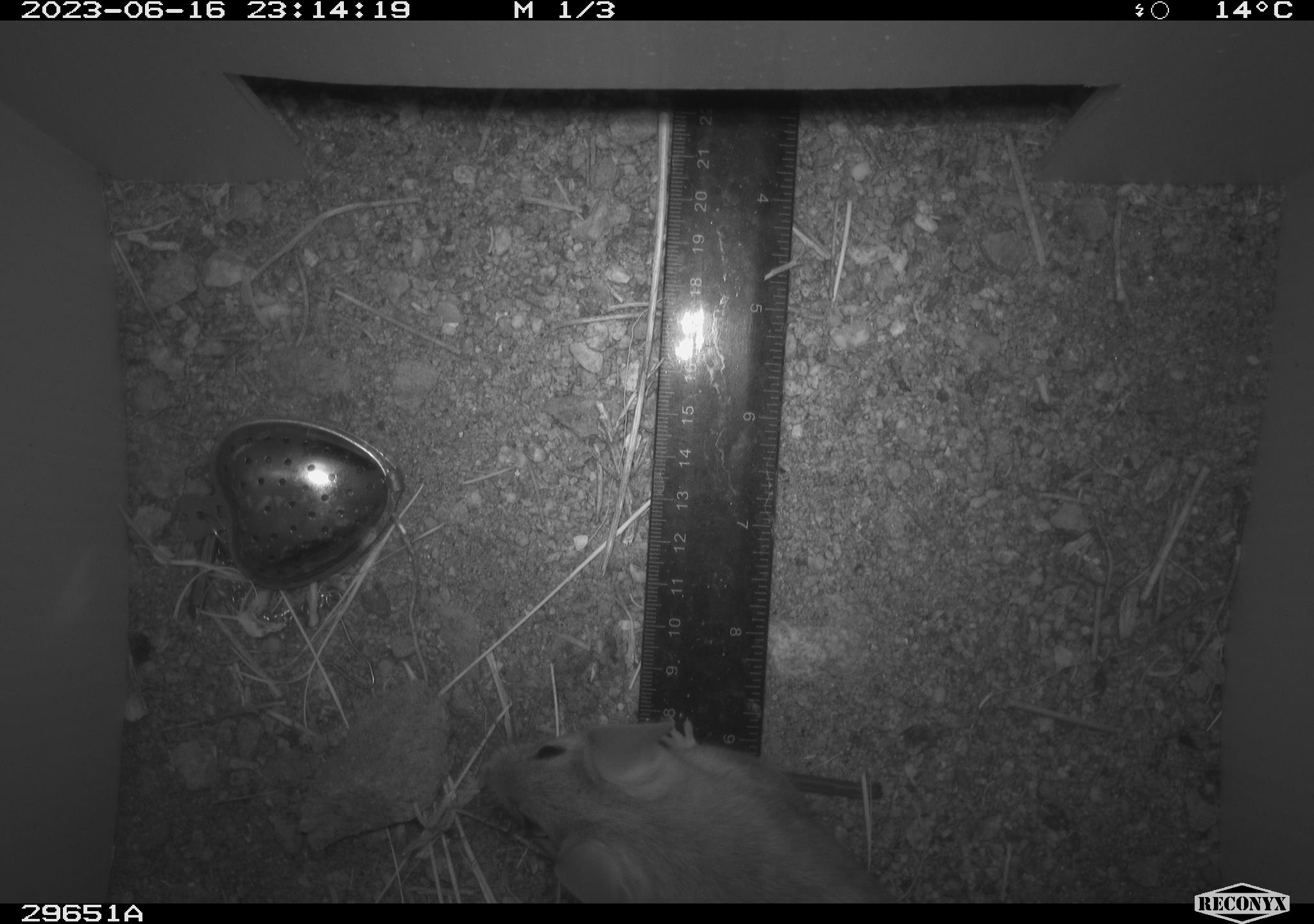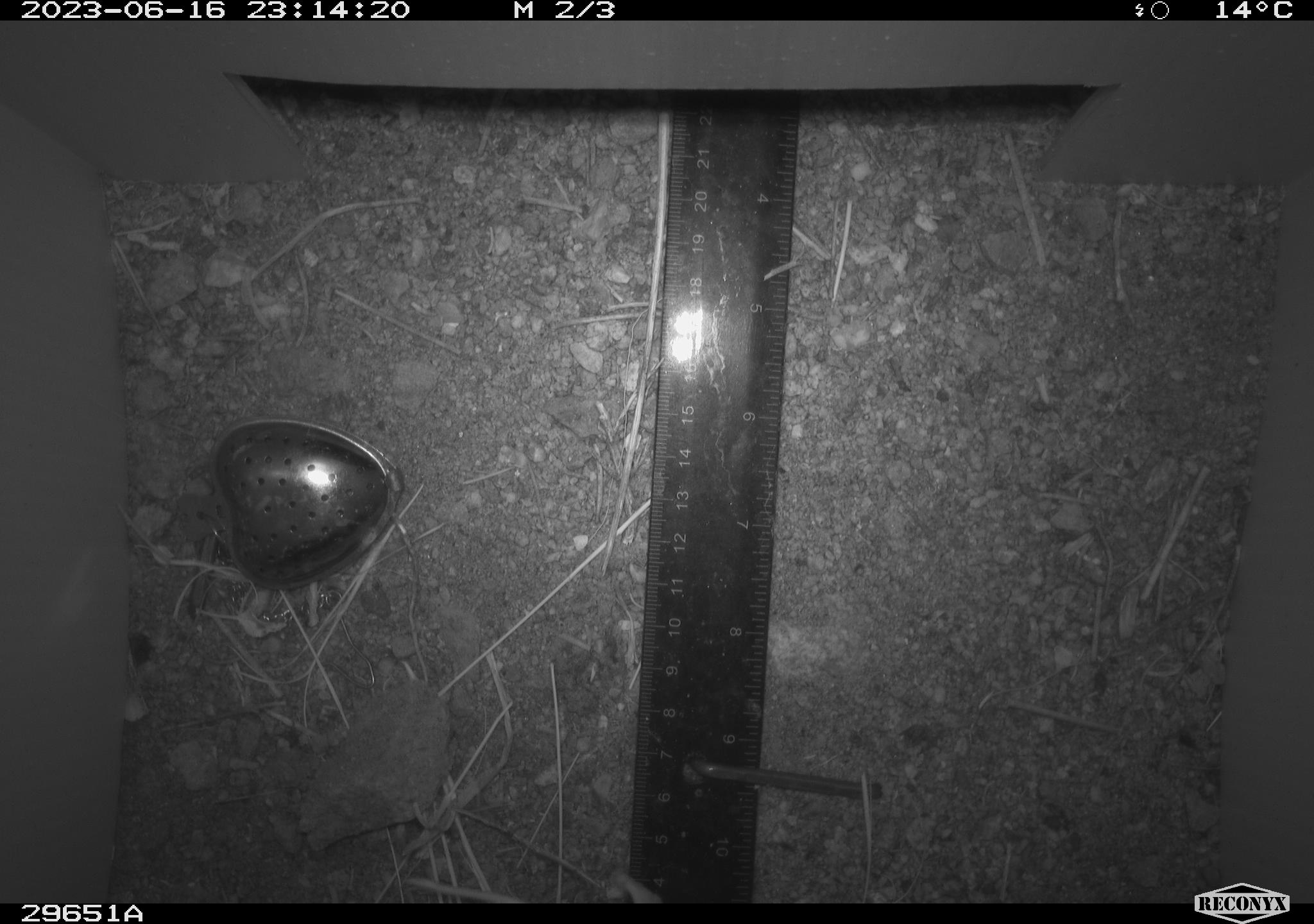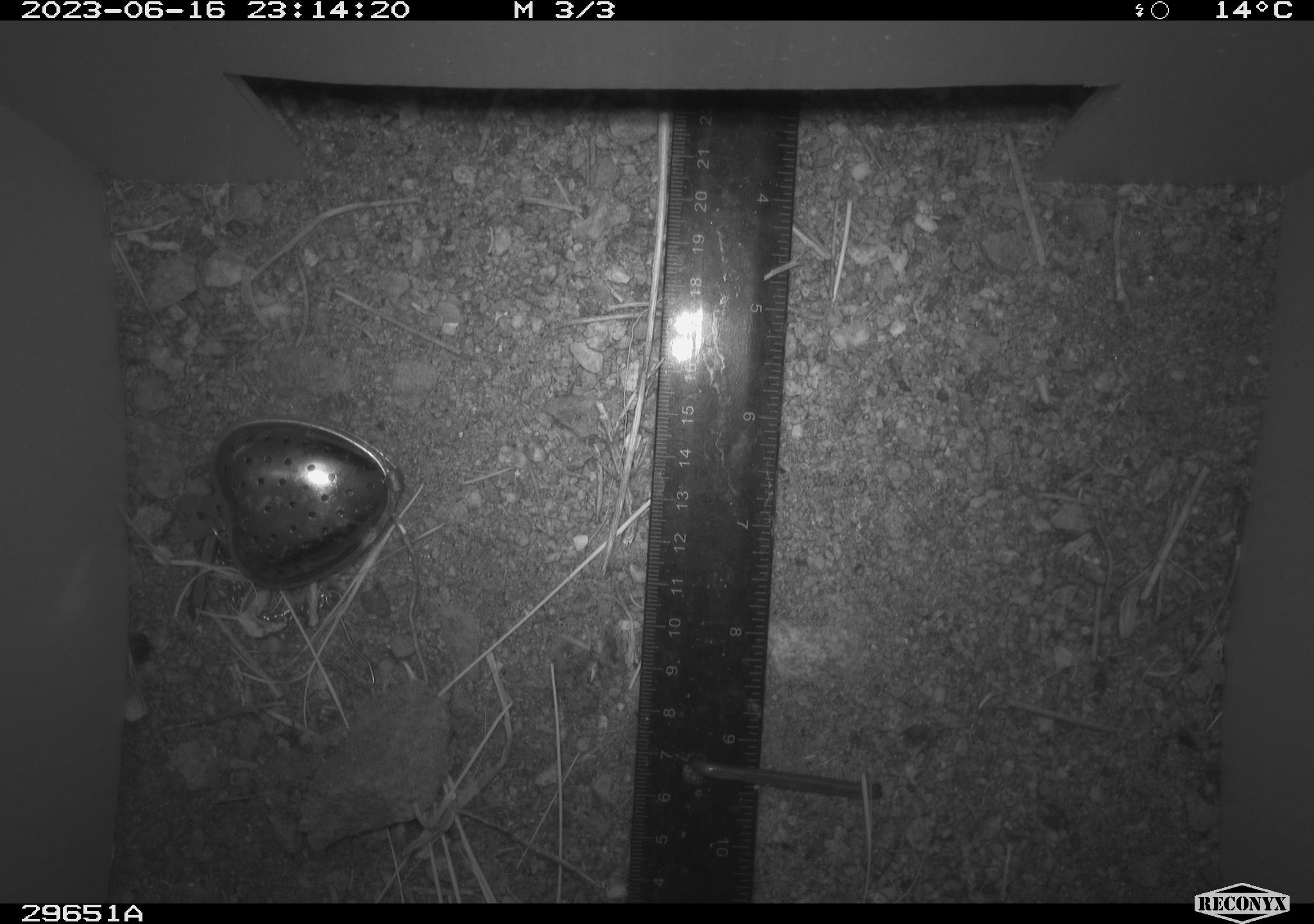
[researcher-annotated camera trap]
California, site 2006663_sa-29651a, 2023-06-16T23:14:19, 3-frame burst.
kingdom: Animalia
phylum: Chordata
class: Mammalia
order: Rodentia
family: Cricetidae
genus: Neotoma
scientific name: Neotoma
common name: pack rat or woodrat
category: neotoma species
Neotoma species (pack rat or woodrat) (Neotoma).